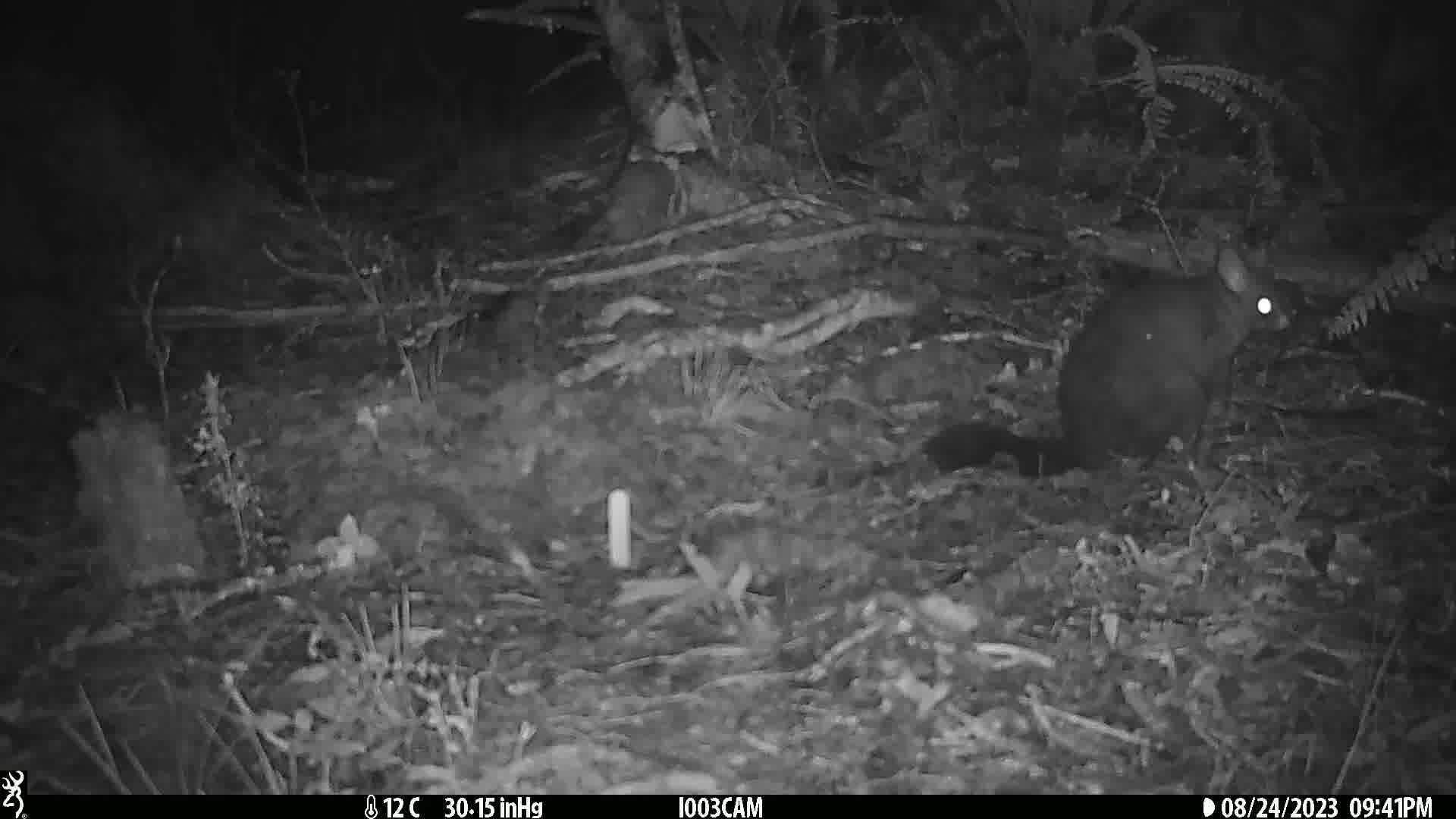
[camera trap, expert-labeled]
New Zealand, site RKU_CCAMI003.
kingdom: Animalia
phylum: Chordata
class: Mammalia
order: Diprotodontia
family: Phalangeridae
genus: Trichosurus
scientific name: Trichosurus vulpecula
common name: common brushtail possum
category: possum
Possum (common brushtail possum) (Trichosurus vulpecula).